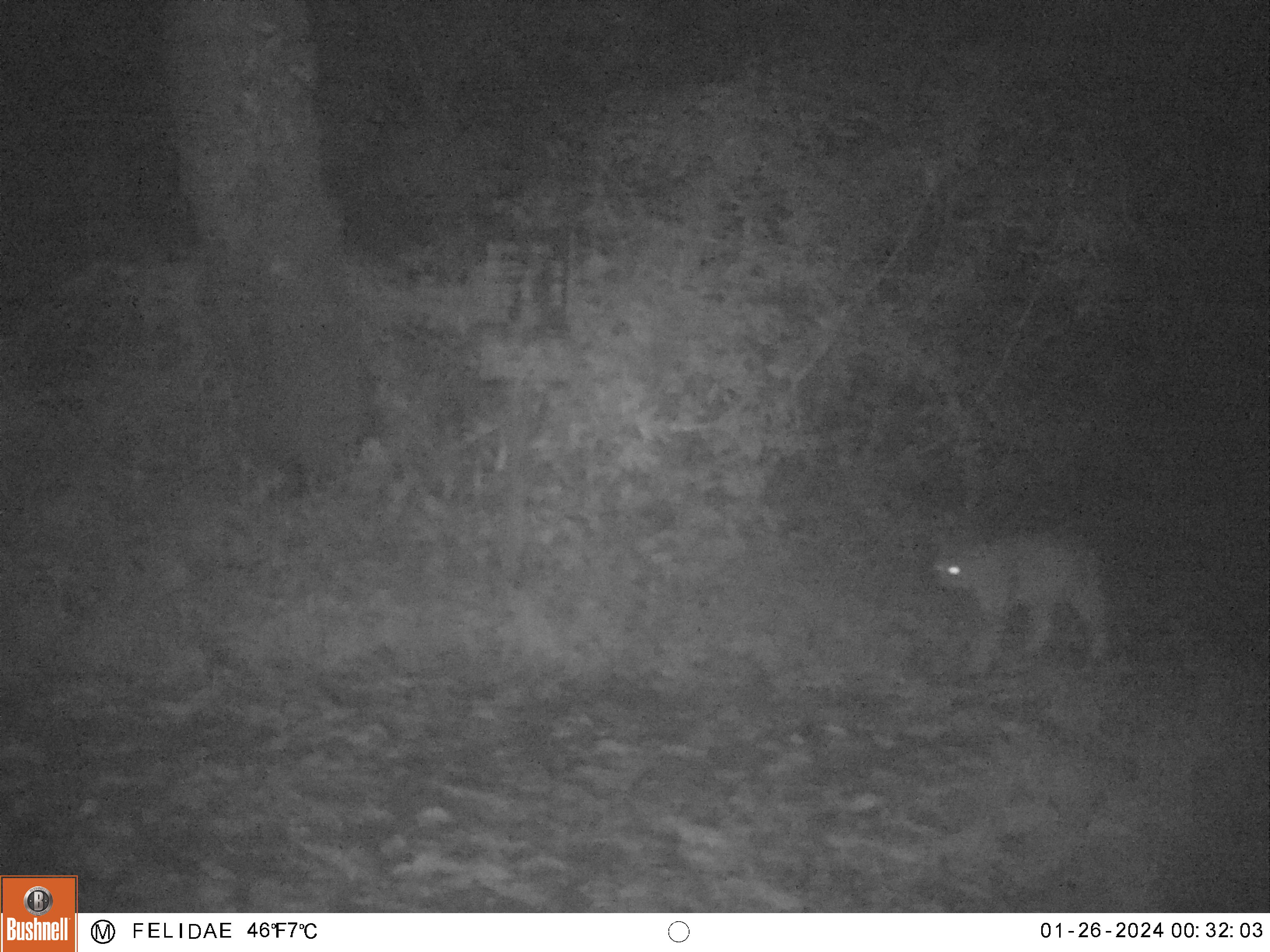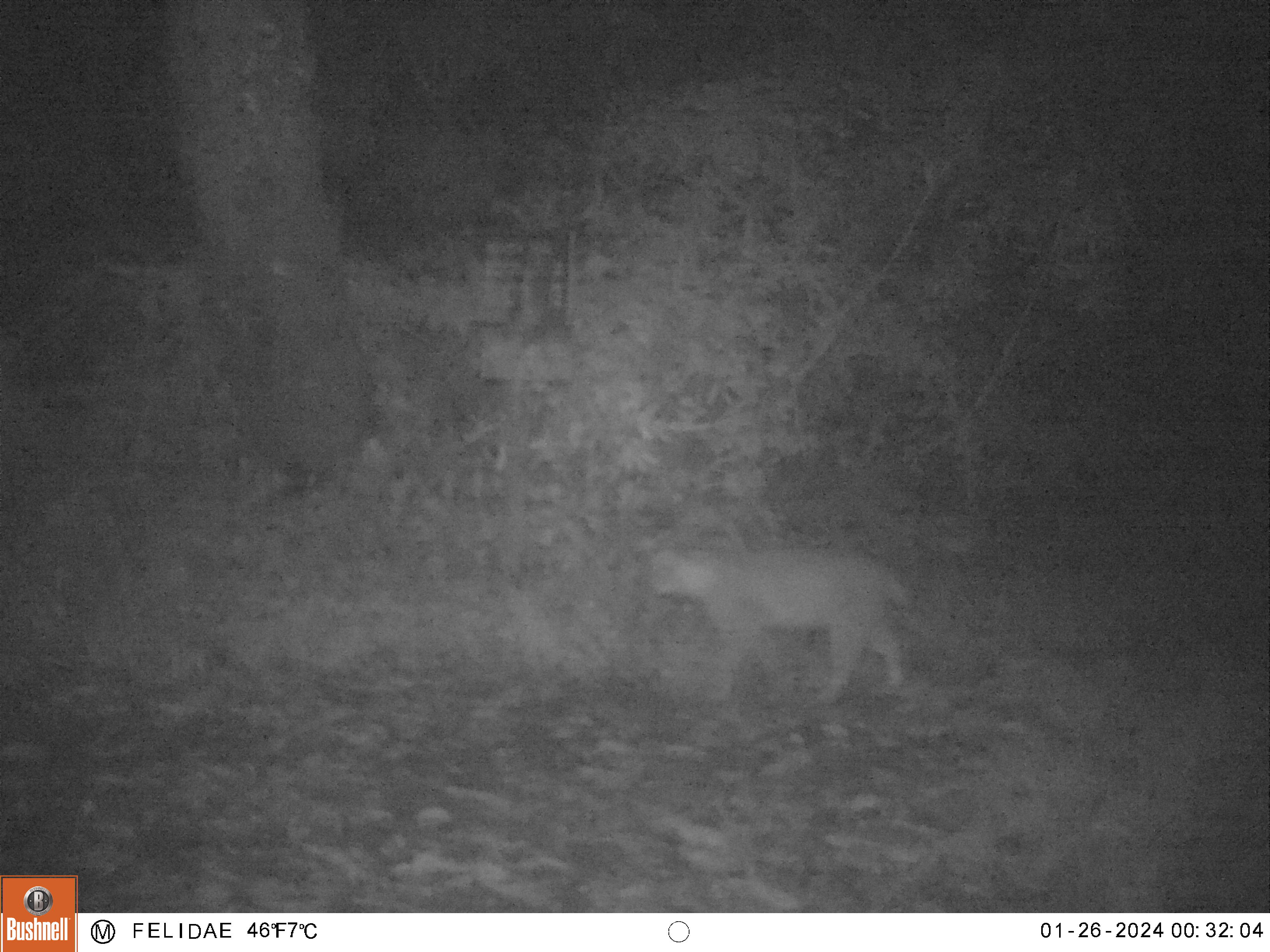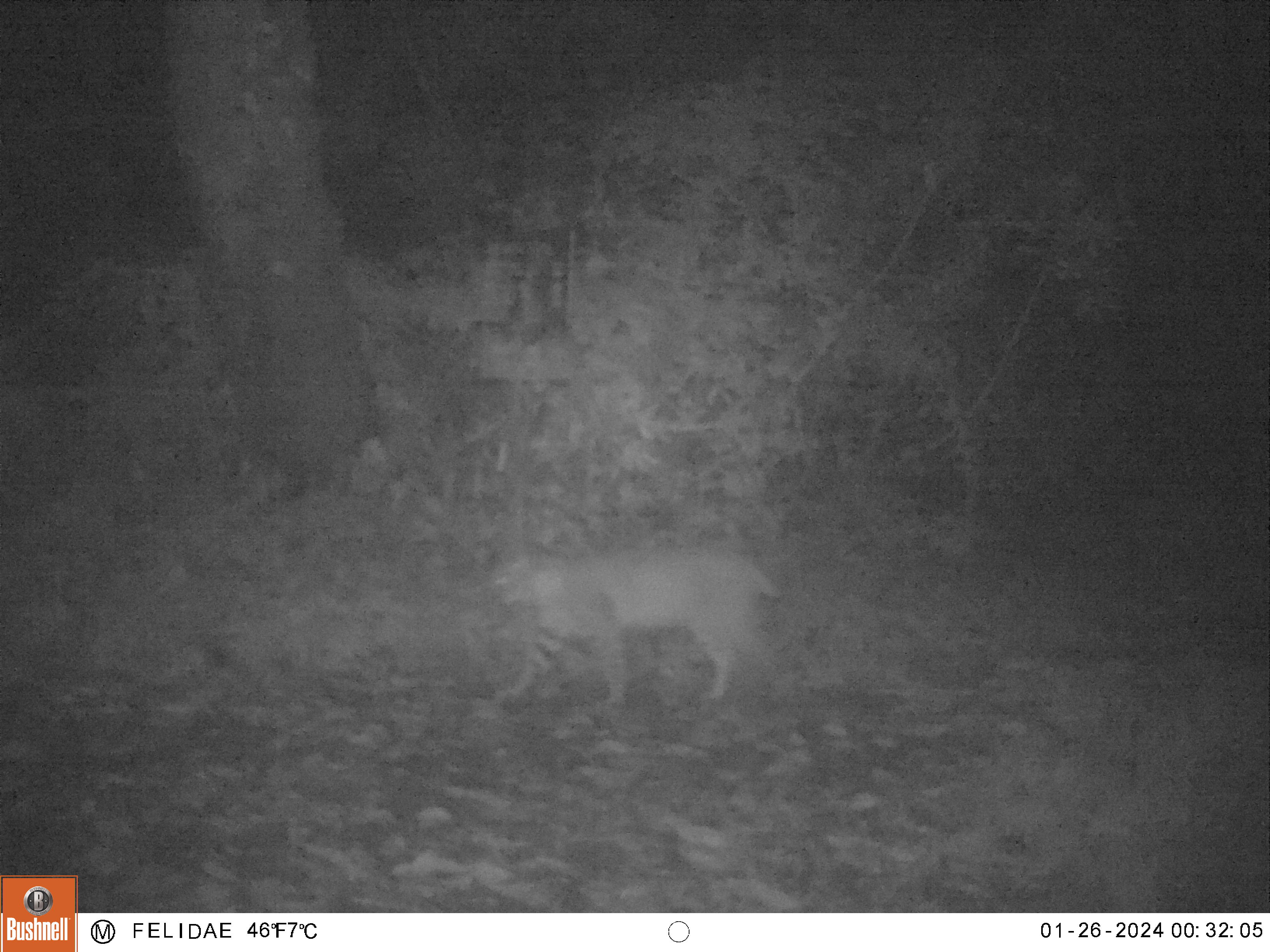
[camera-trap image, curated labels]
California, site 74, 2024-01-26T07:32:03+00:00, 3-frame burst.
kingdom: Animalia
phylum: Chordata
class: Mammalia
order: Carnivora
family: Felidae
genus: Lynx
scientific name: Lynx rufus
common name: bobcat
Bobcat (Lynx rufus).